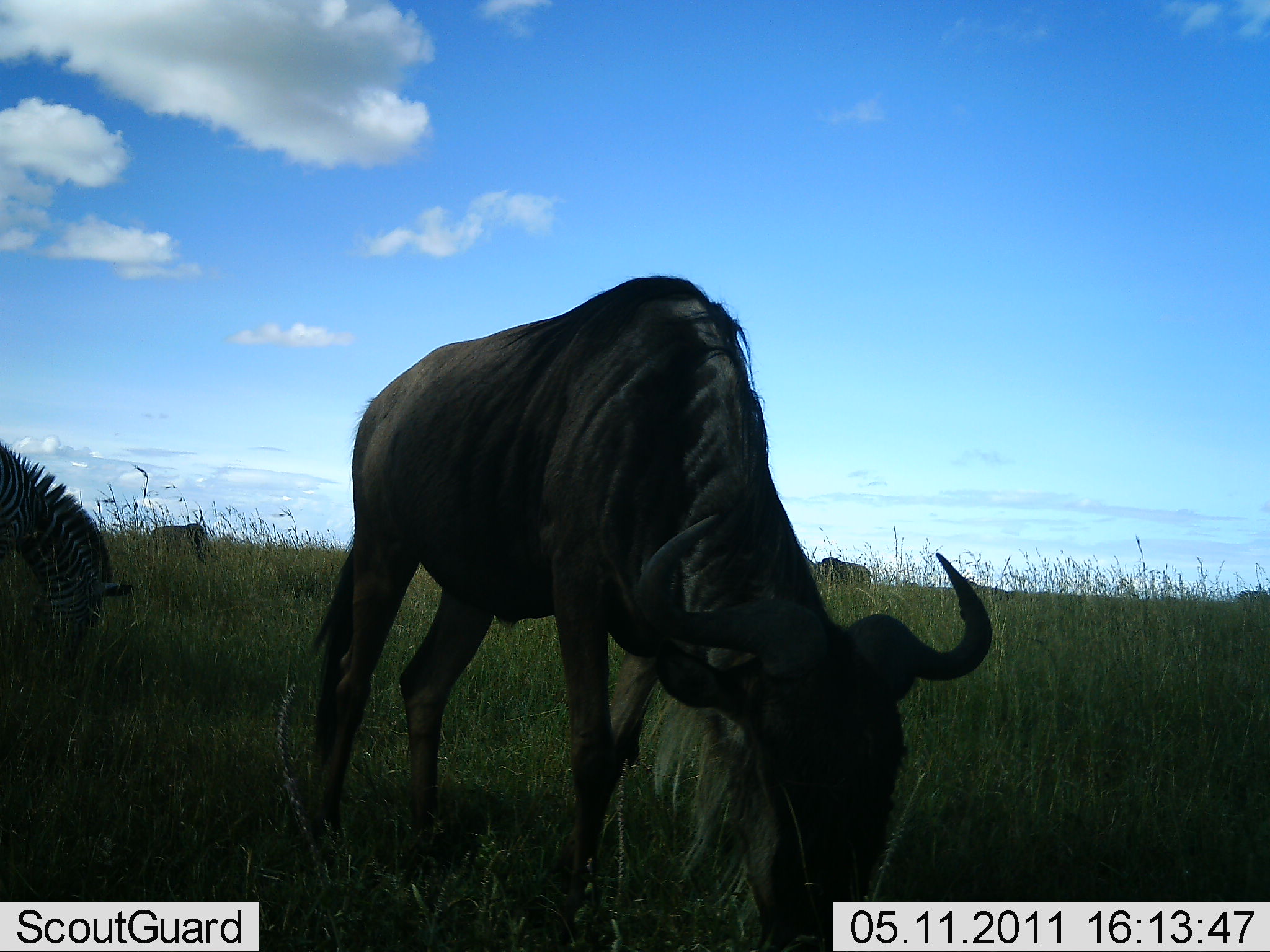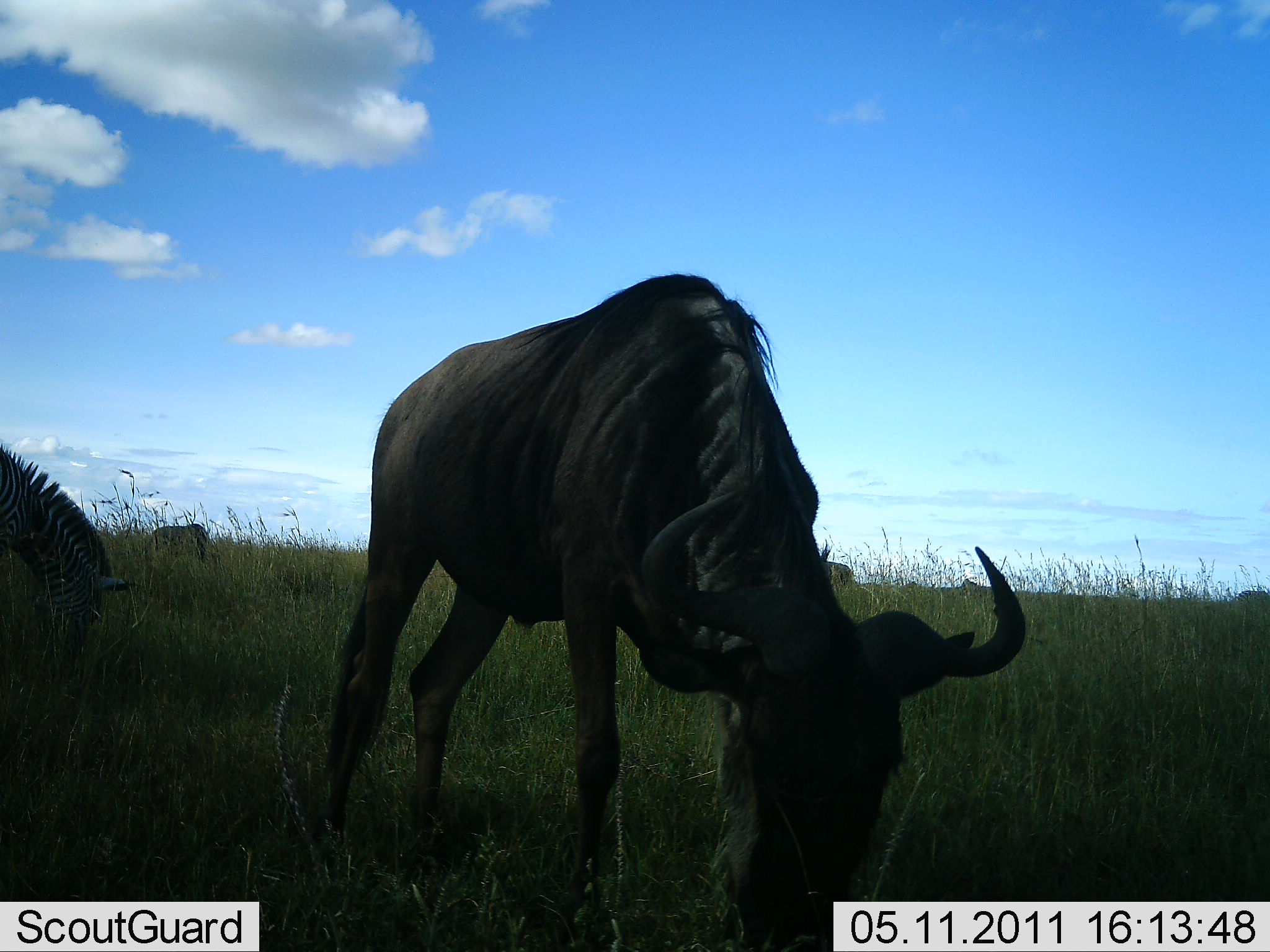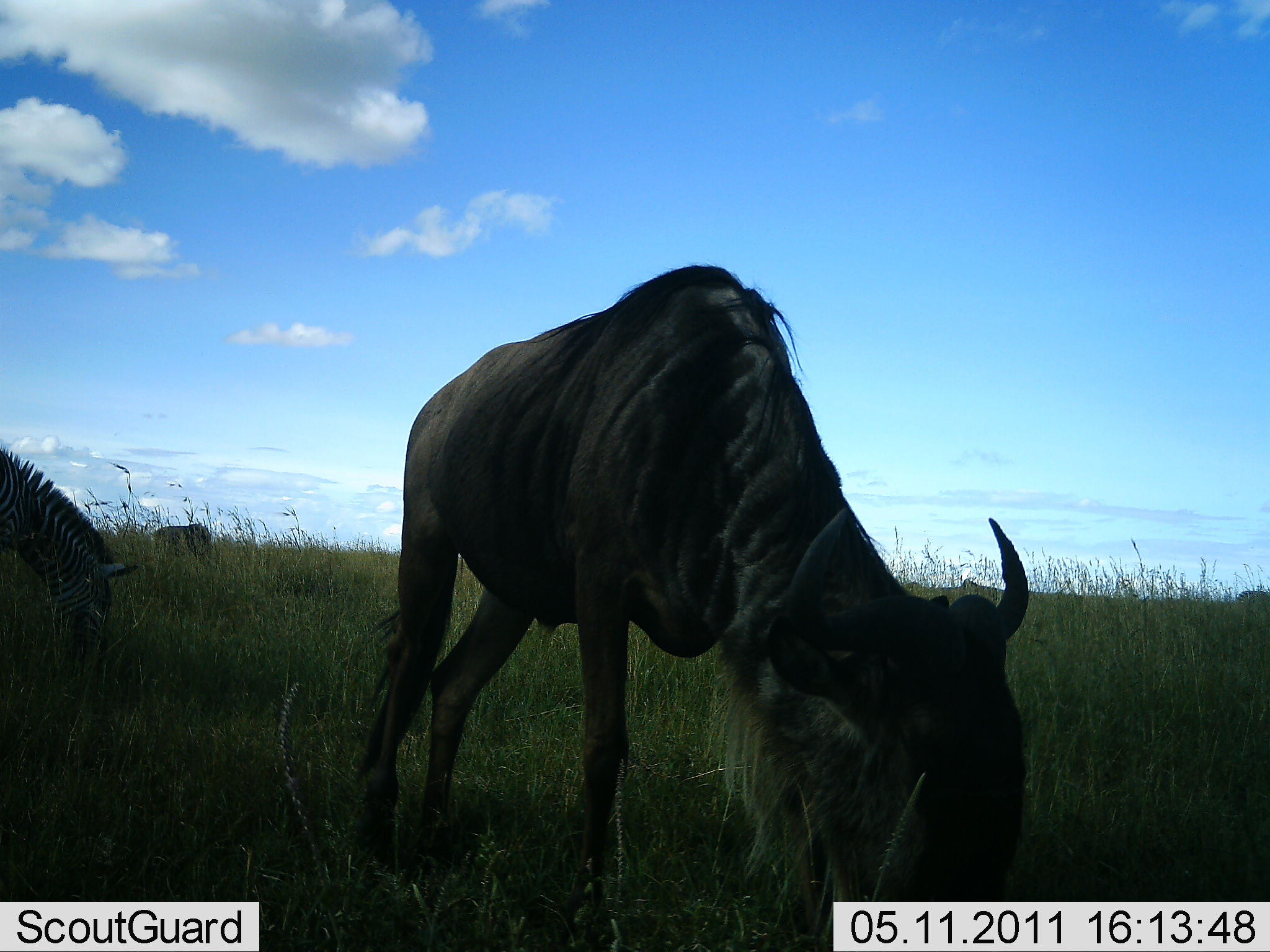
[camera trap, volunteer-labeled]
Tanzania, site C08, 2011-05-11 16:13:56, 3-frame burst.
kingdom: Animalia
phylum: Chordata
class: Mammalia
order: Artiodactyla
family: Bovidae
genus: Connochaetes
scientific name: Connochaetes taurinus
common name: blue wildebeest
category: wildebeest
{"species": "wildebeest (blue wildebeest) (Connochaetes taurinus)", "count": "1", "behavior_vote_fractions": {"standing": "33%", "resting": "0%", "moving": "0%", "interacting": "0%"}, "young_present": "0%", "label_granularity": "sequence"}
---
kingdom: Animalia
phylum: Chordata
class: Mammalia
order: Perissodactyla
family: Equidae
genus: Equus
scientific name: Equus quagga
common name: plains zebra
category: zebra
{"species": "zebra (plains zebra) (Equus quagga)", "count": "1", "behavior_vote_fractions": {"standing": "21%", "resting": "0%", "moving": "0%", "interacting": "0%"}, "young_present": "0%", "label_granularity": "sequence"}